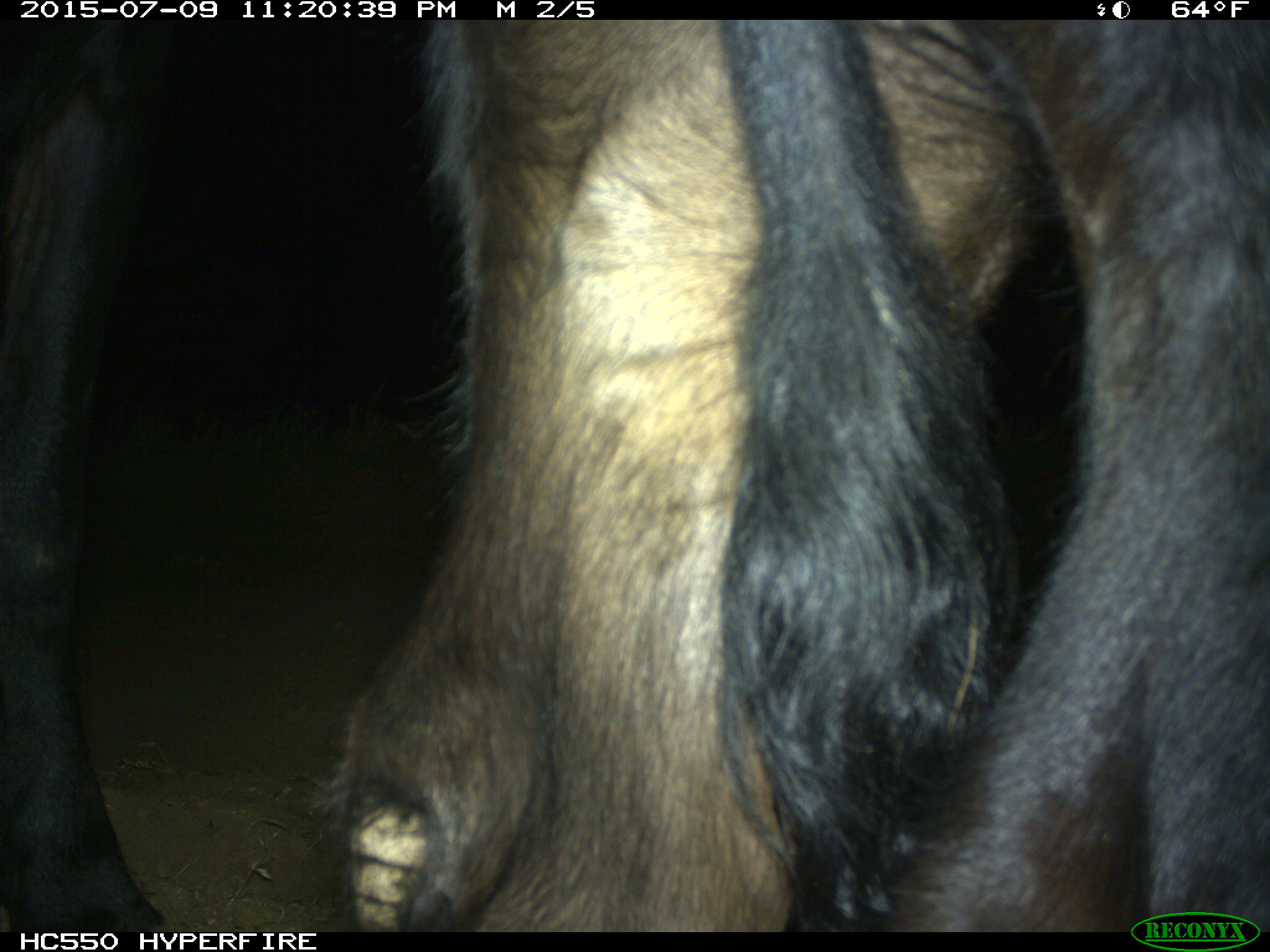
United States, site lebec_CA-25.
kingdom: Animalia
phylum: Chordata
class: Mammalia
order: Artiodactyla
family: Bovidae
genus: Bos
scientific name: Bos taurus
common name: domestic cow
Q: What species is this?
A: Bos taurus (domestic cow).